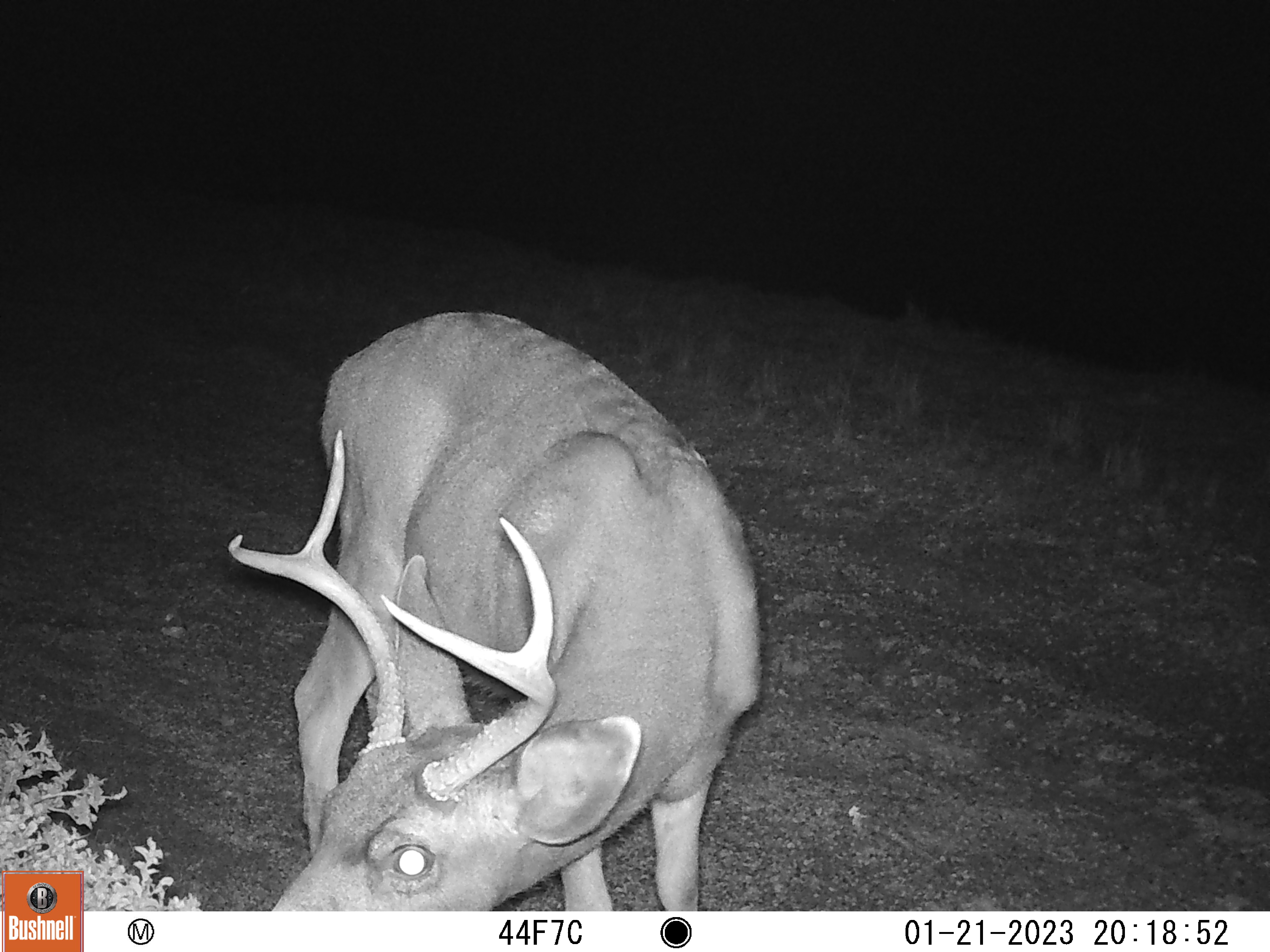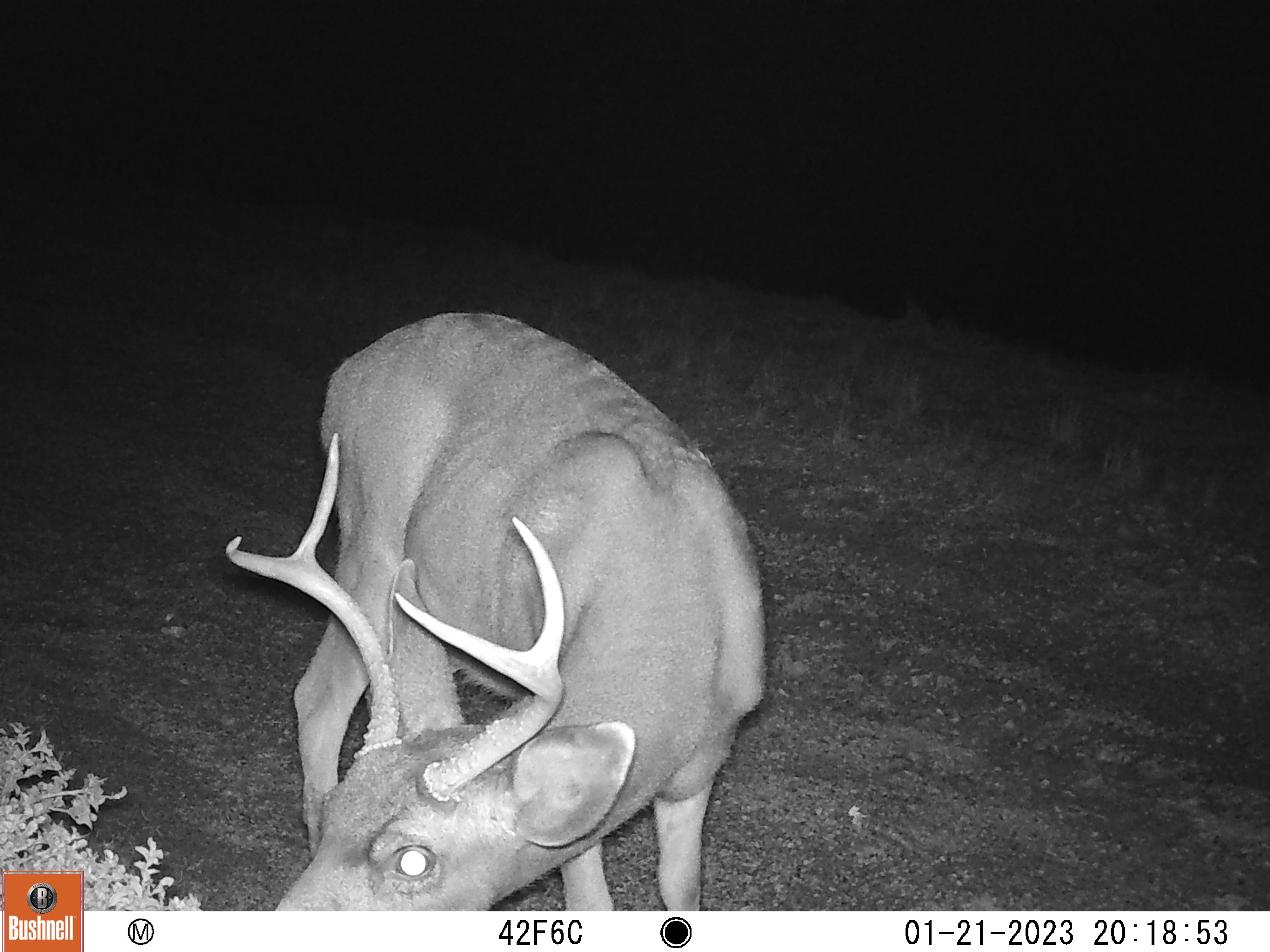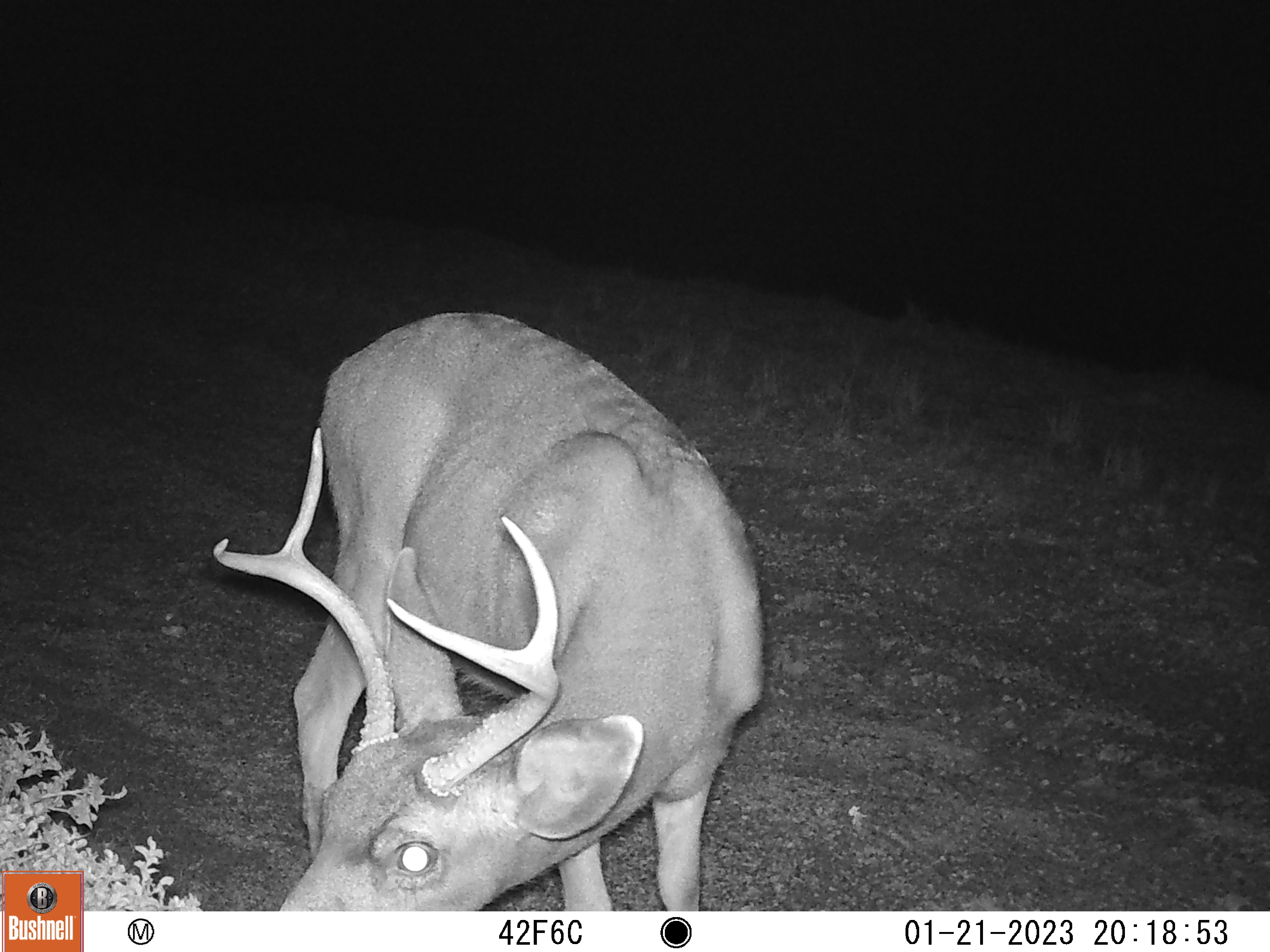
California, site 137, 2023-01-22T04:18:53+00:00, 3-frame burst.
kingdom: Animalia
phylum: Chordata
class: Mammalia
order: Artiodactyla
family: Cervidae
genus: Odocoileus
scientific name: Odocoileus hemionus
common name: mule deer